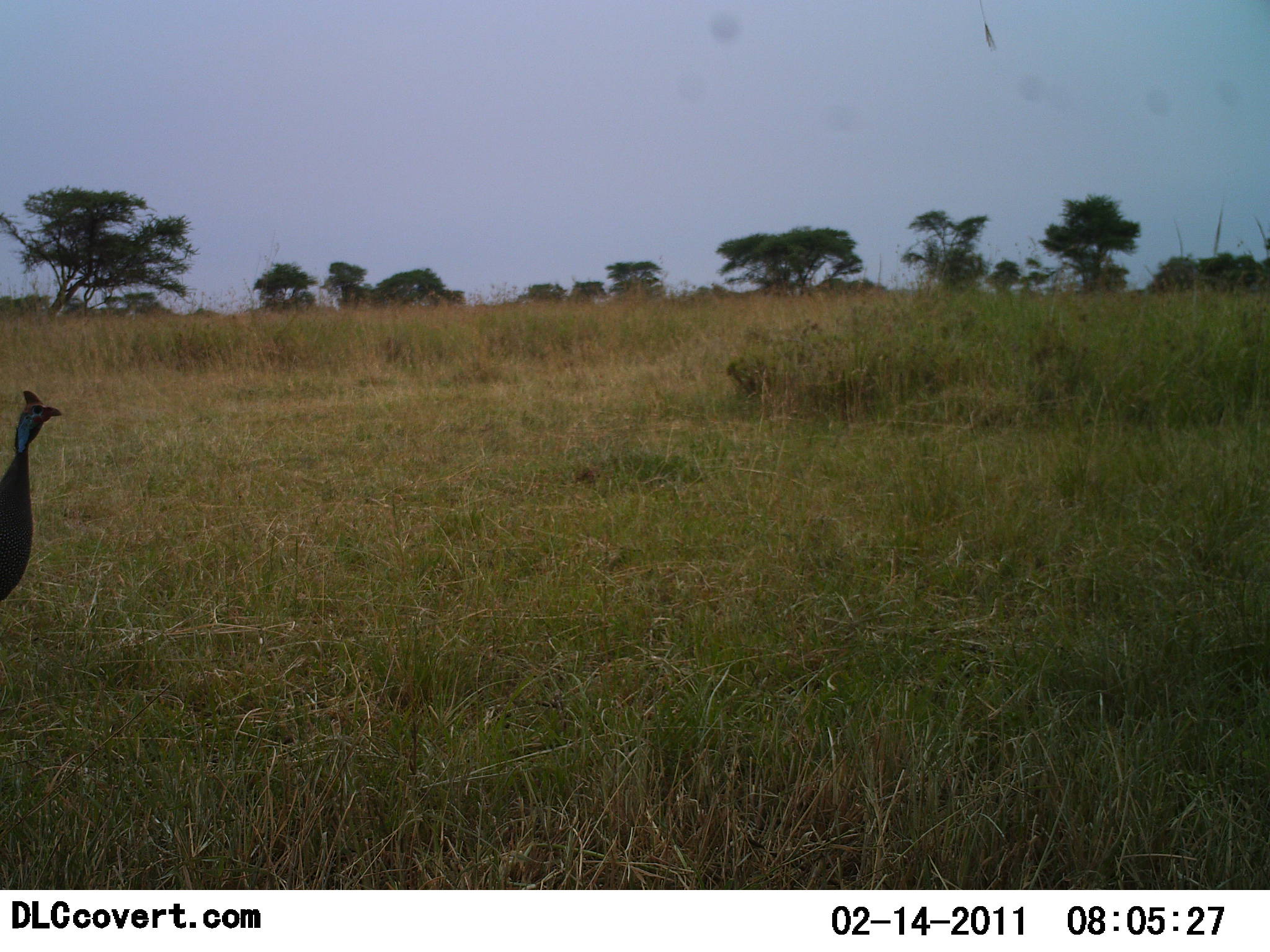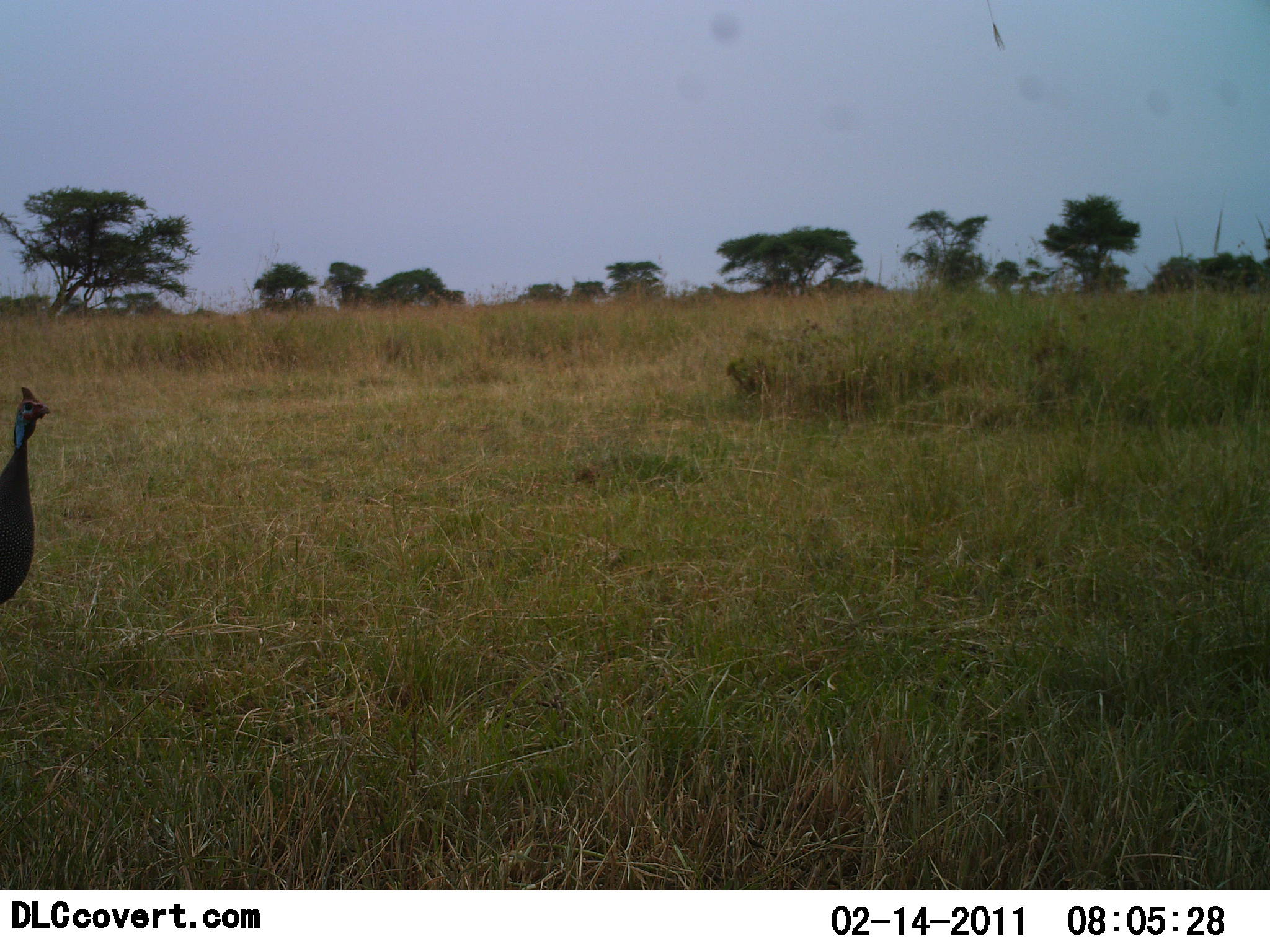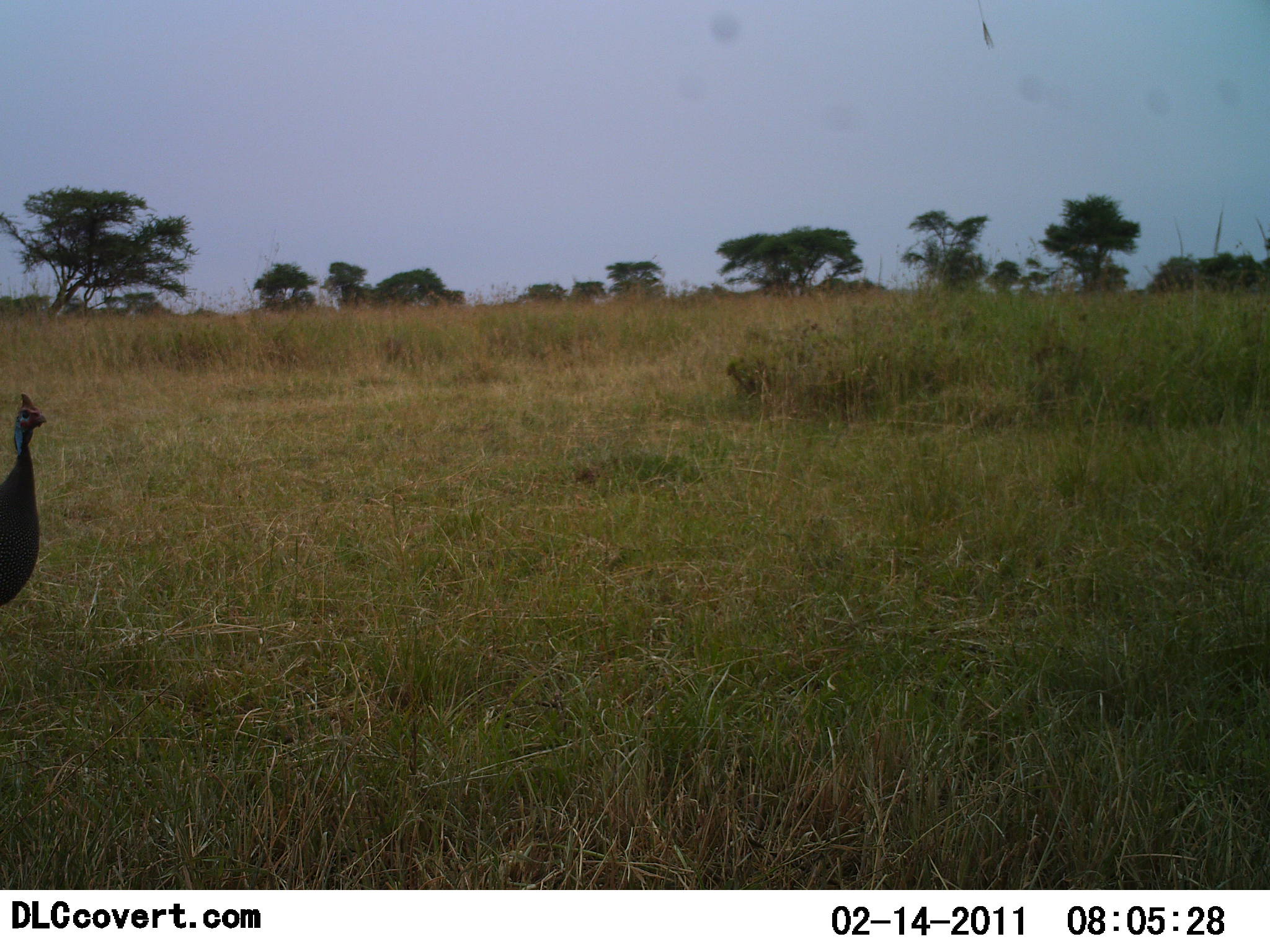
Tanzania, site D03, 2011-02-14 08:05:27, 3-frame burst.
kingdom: Animalia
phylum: Chordata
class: Aves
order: Galliformes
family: Numididae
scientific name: Numididae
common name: guinea fowl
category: guineafowl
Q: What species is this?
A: Guineafowl (guinea fowl) (Numididae).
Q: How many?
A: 1.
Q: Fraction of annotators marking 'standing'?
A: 100%.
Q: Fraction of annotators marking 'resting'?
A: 0%.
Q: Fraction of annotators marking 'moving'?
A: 0%.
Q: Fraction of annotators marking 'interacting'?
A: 0%.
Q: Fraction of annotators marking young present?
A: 0%.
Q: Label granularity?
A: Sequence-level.